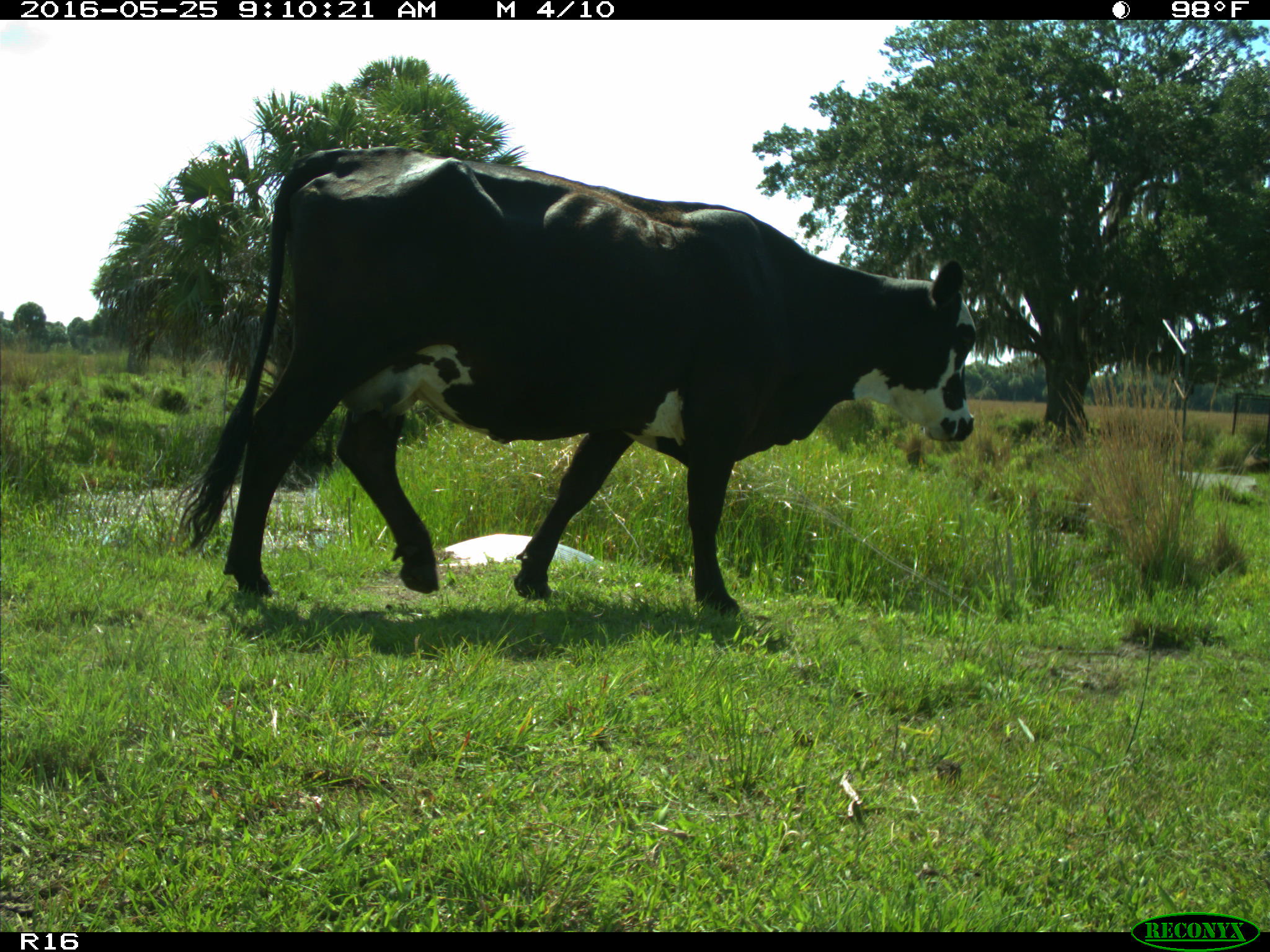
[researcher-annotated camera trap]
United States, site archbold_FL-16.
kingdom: Animalia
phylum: Chordata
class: Mammalia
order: Artiodactyla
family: Bovidae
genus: Bos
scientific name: Bos taurus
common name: domestic cow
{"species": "Bos taurus (domestic cow)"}